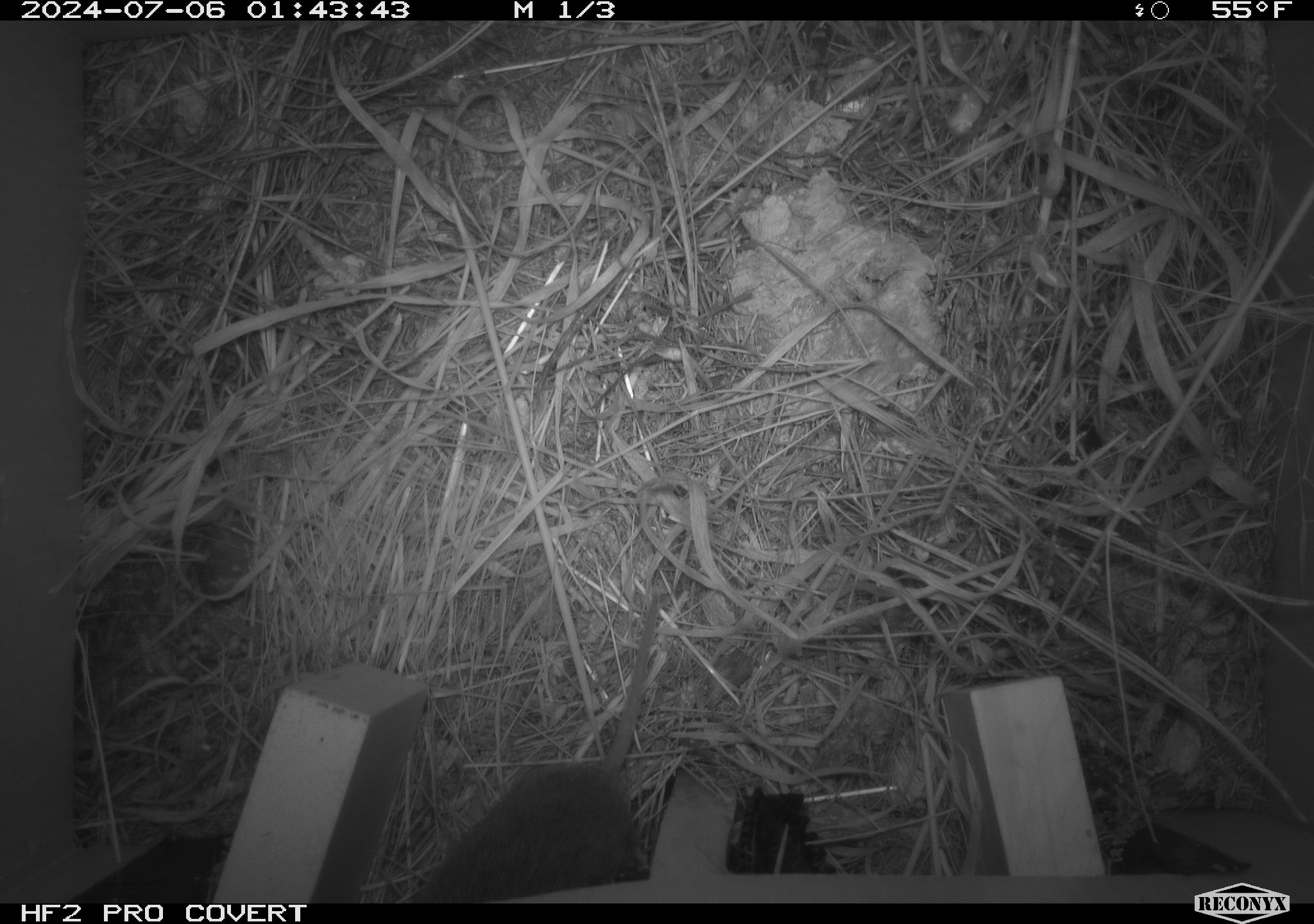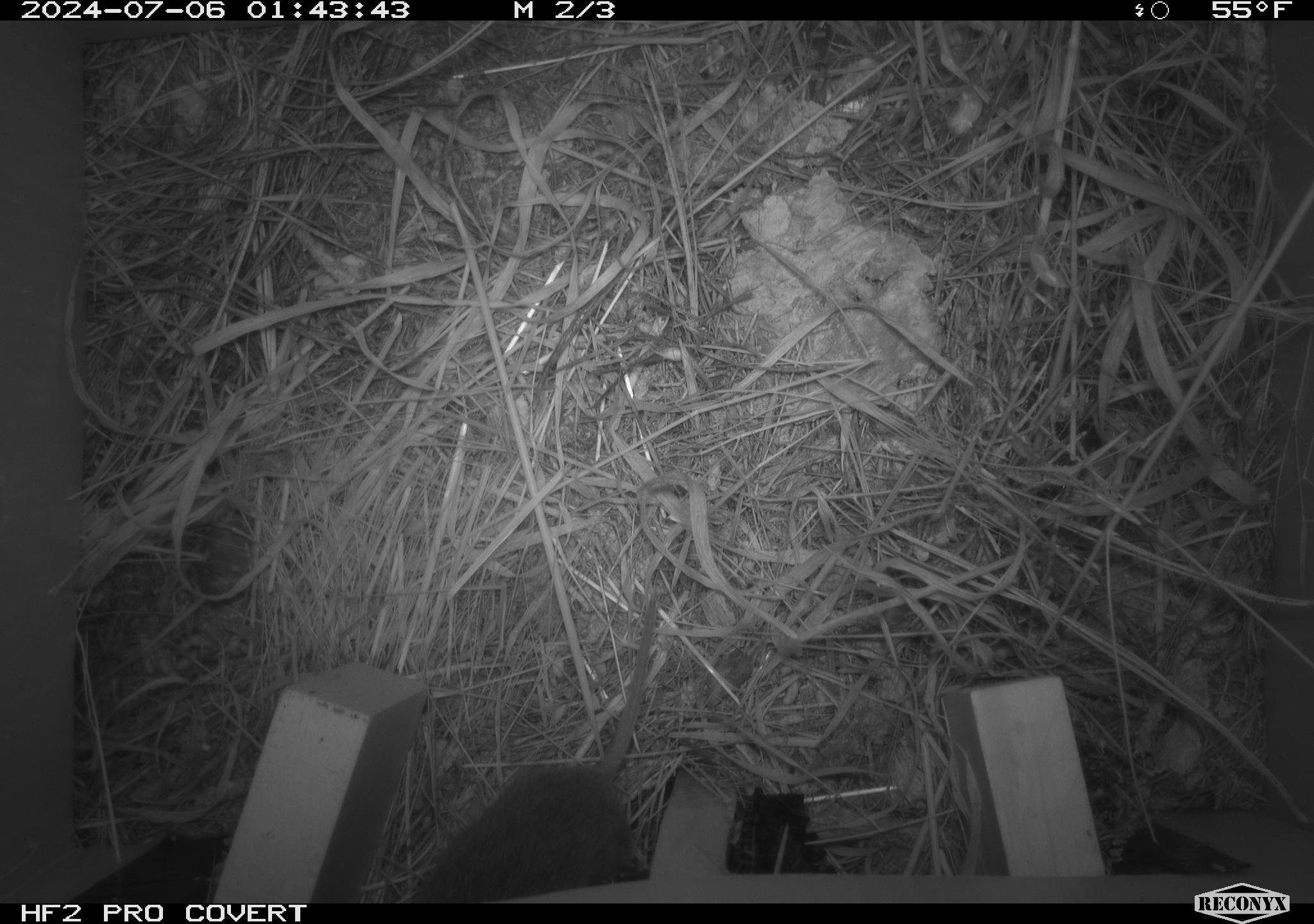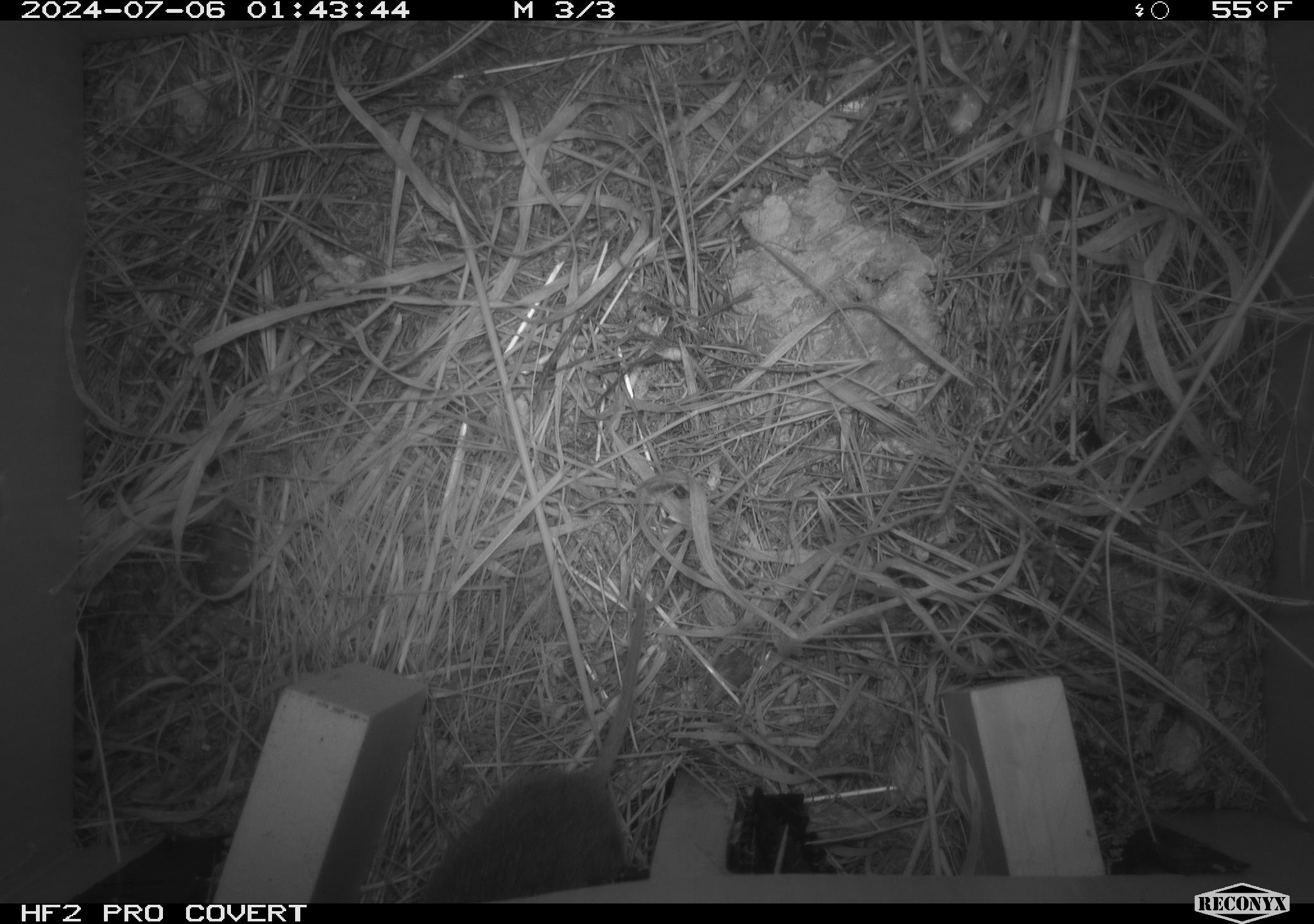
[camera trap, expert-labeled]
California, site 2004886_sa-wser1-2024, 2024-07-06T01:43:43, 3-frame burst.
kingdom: Animalia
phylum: Chordata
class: Mammalia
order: Rodentia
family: Cricetidae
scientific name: Arvicolinae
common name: voles, lemmings, and muskrats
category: arvicolinae subfamily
Arvicolinae subfamily (voles, lemmings, and muskrats) (Arvicolinae).